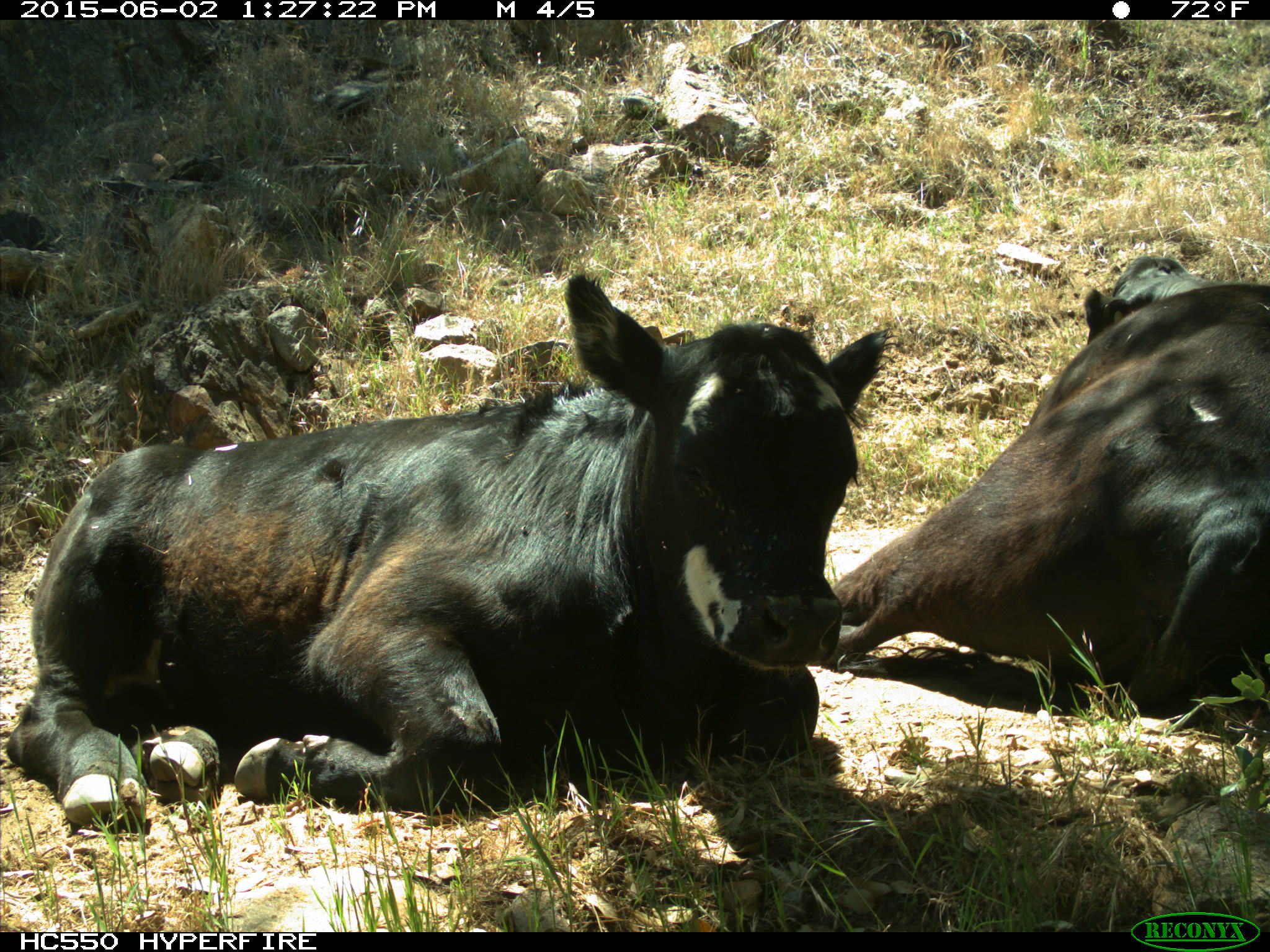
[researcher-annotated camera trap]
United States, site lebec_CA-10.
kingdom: Animalia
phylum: Chordata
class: Mammalia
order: Artiodactyla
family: Bovidae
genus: Bos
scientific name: Bos taurus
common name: domestic cow